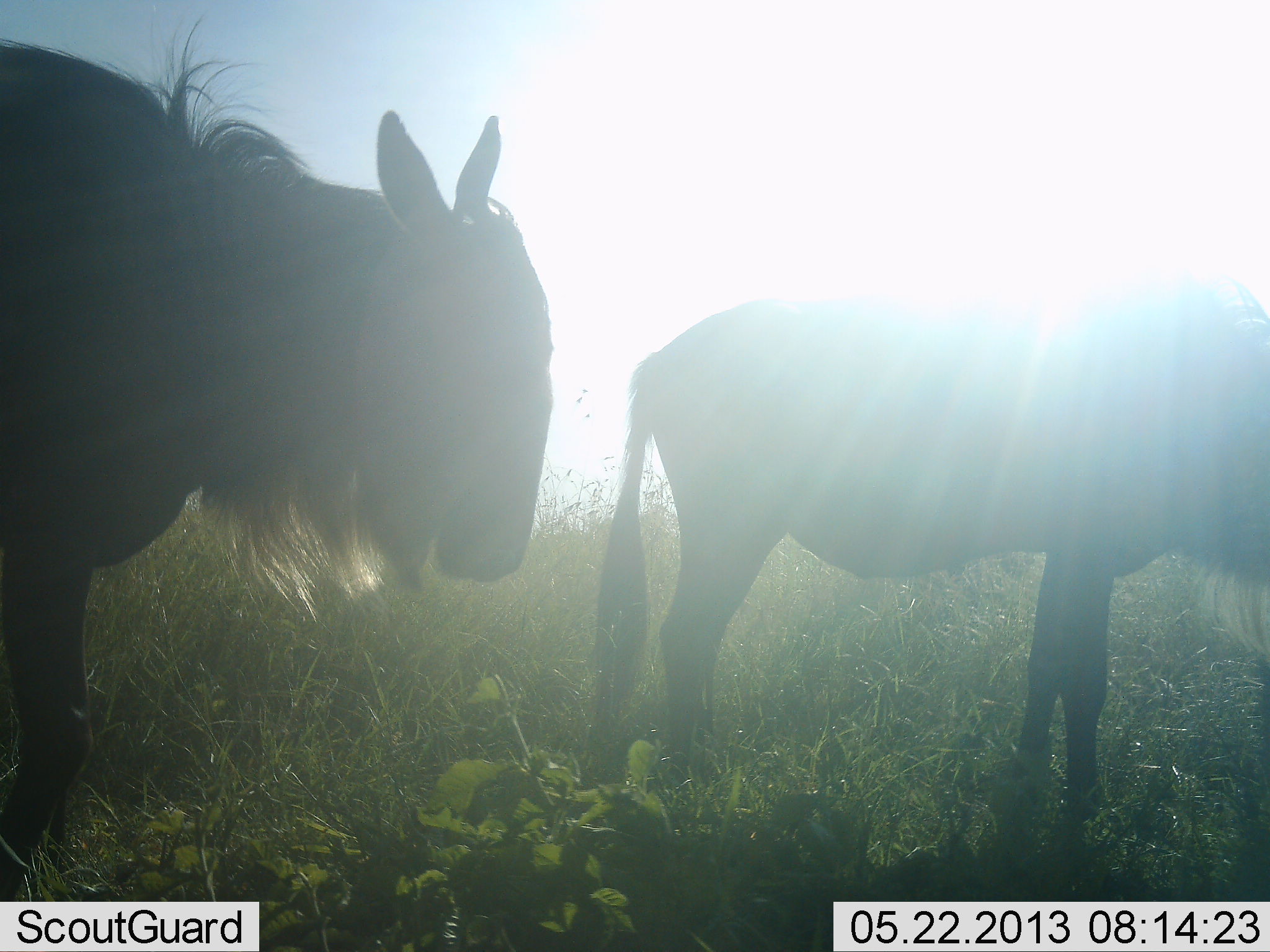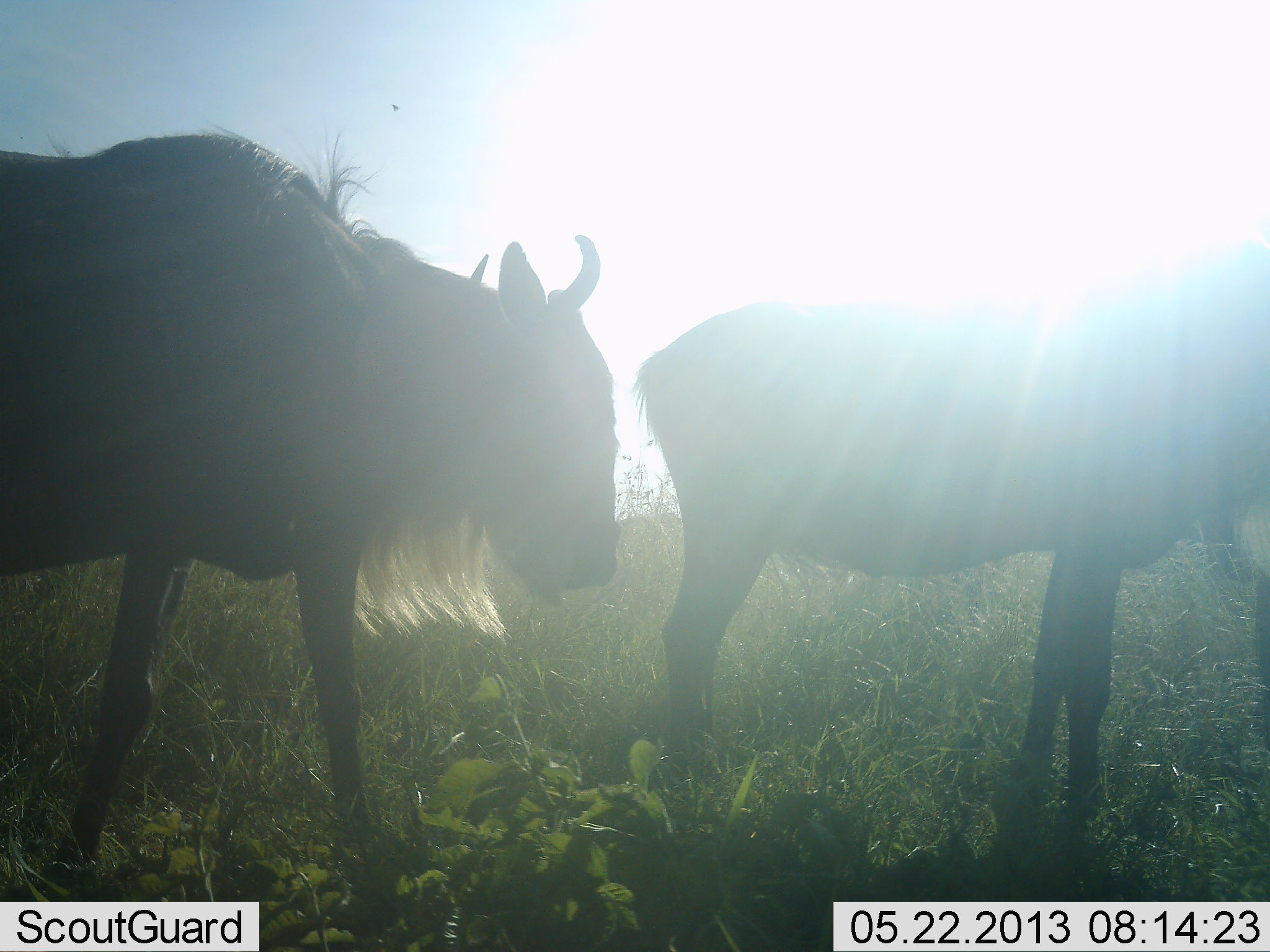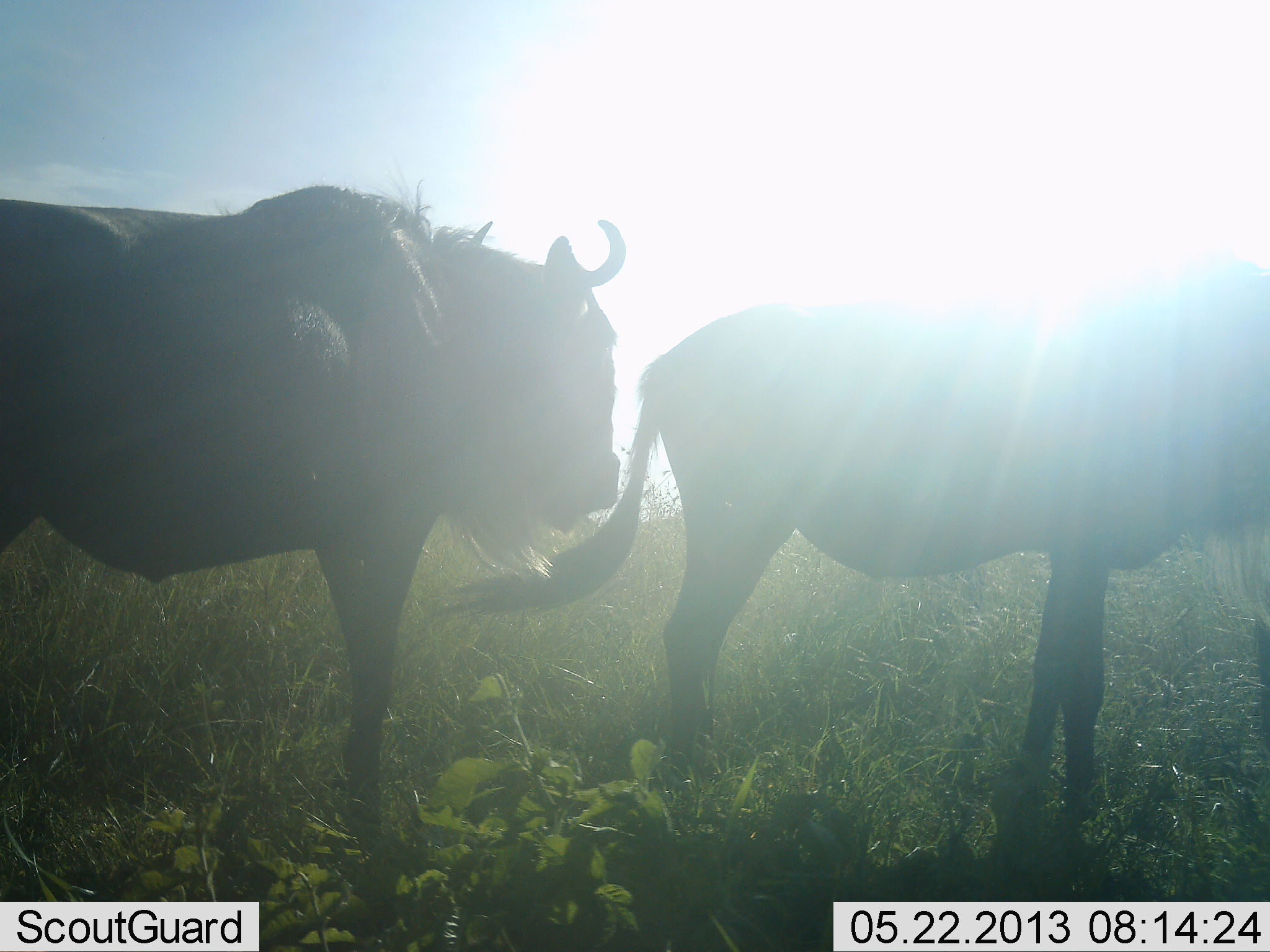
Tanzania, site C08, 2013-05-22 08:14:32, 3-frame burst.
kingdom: Animalia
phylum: Chordata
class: Mammalia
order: Artiodactyla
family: Bovidae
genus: Connochaetes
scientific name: Connochaetes taurinus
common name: blue wildebeest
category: wildebeest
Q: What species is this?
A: Wildebeest (blue wildebeest) (Connochaetes taurinus).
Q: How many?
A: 2.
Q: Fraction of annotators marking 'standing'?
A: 73%.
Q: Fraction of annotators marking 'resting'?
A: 7%.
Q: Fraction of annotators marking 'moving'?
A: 47%.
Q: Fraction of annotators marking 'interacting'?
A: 0%.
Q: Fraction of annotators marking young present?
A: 0%.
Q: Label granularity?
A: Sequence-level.